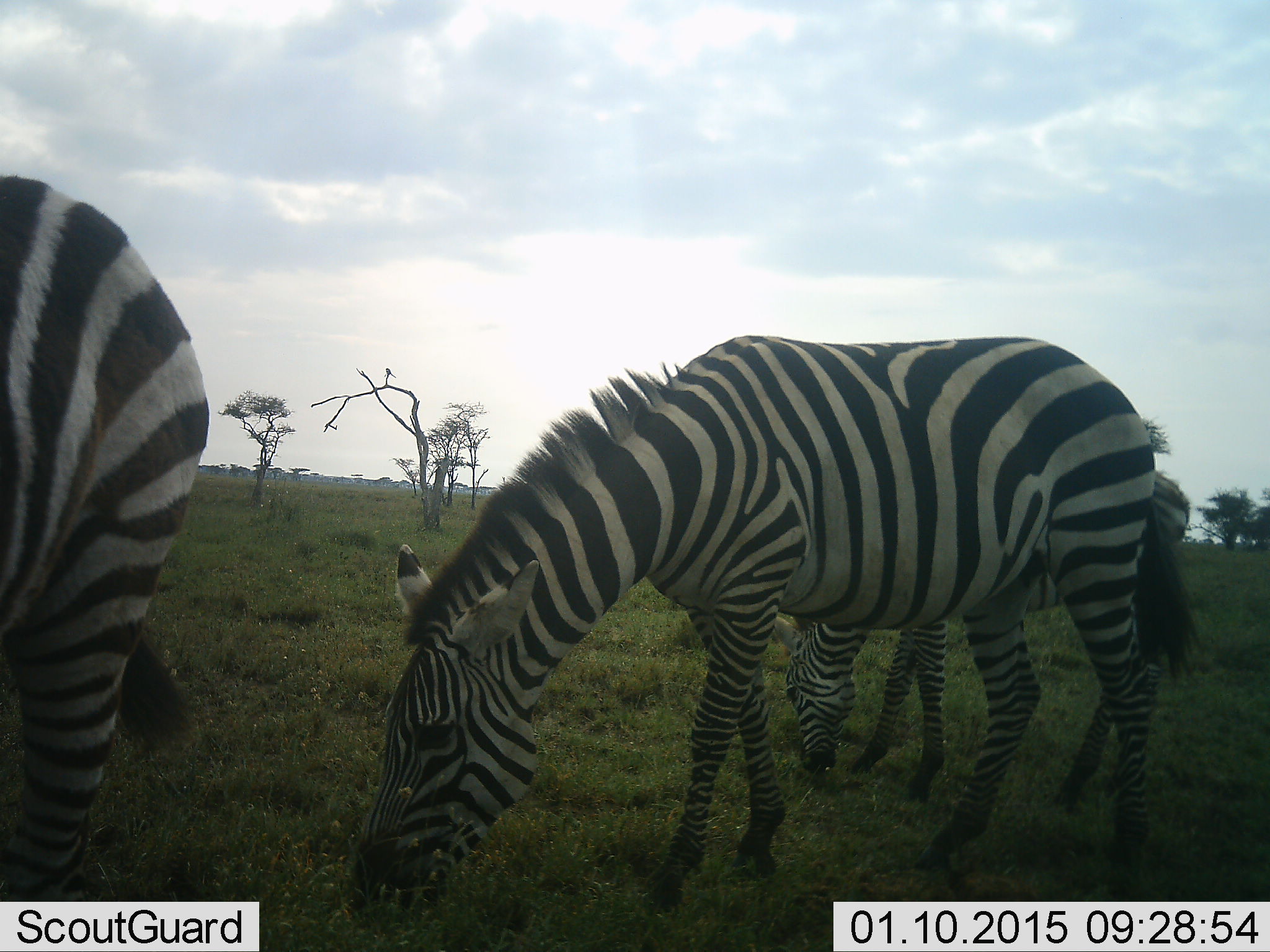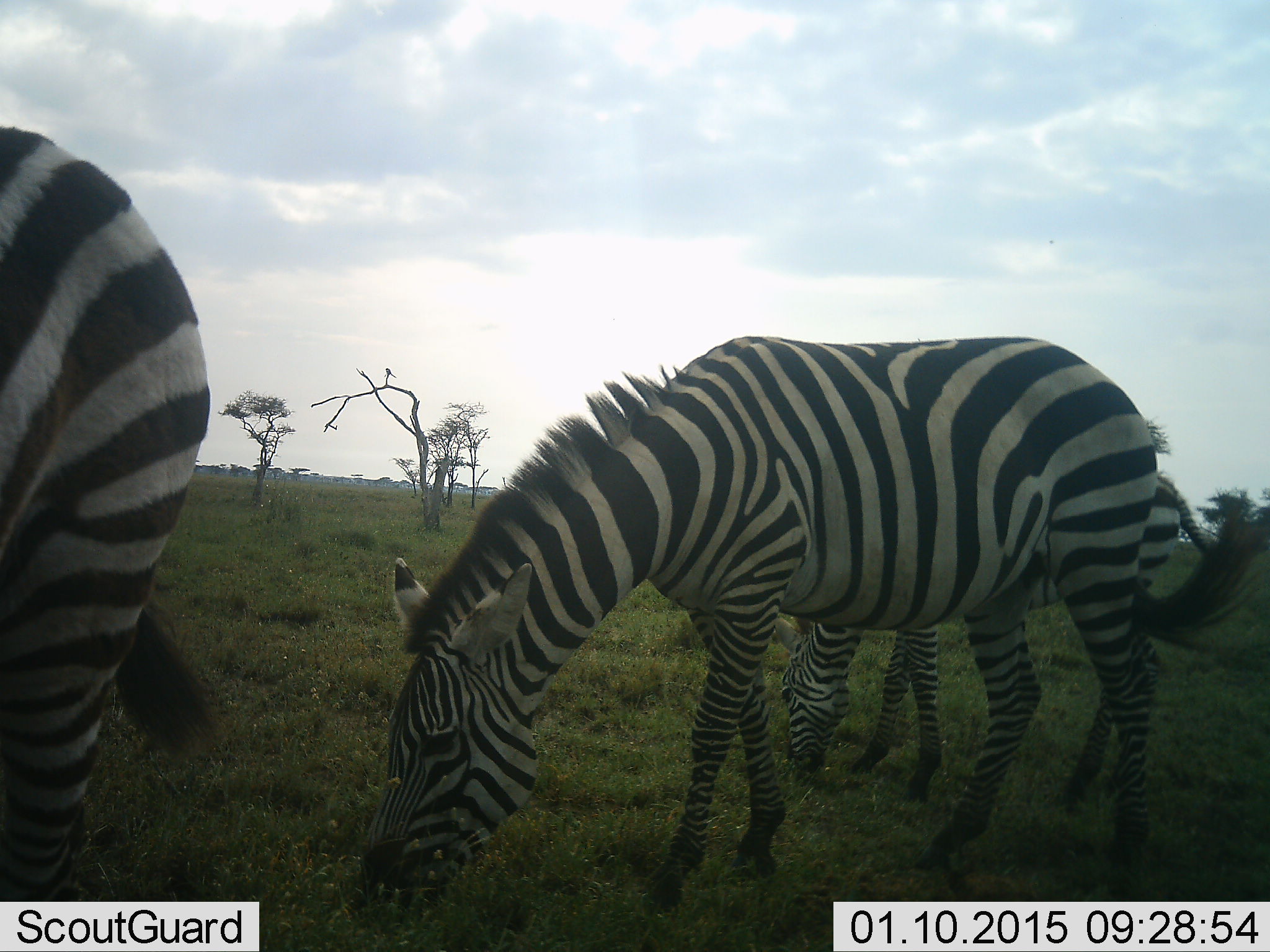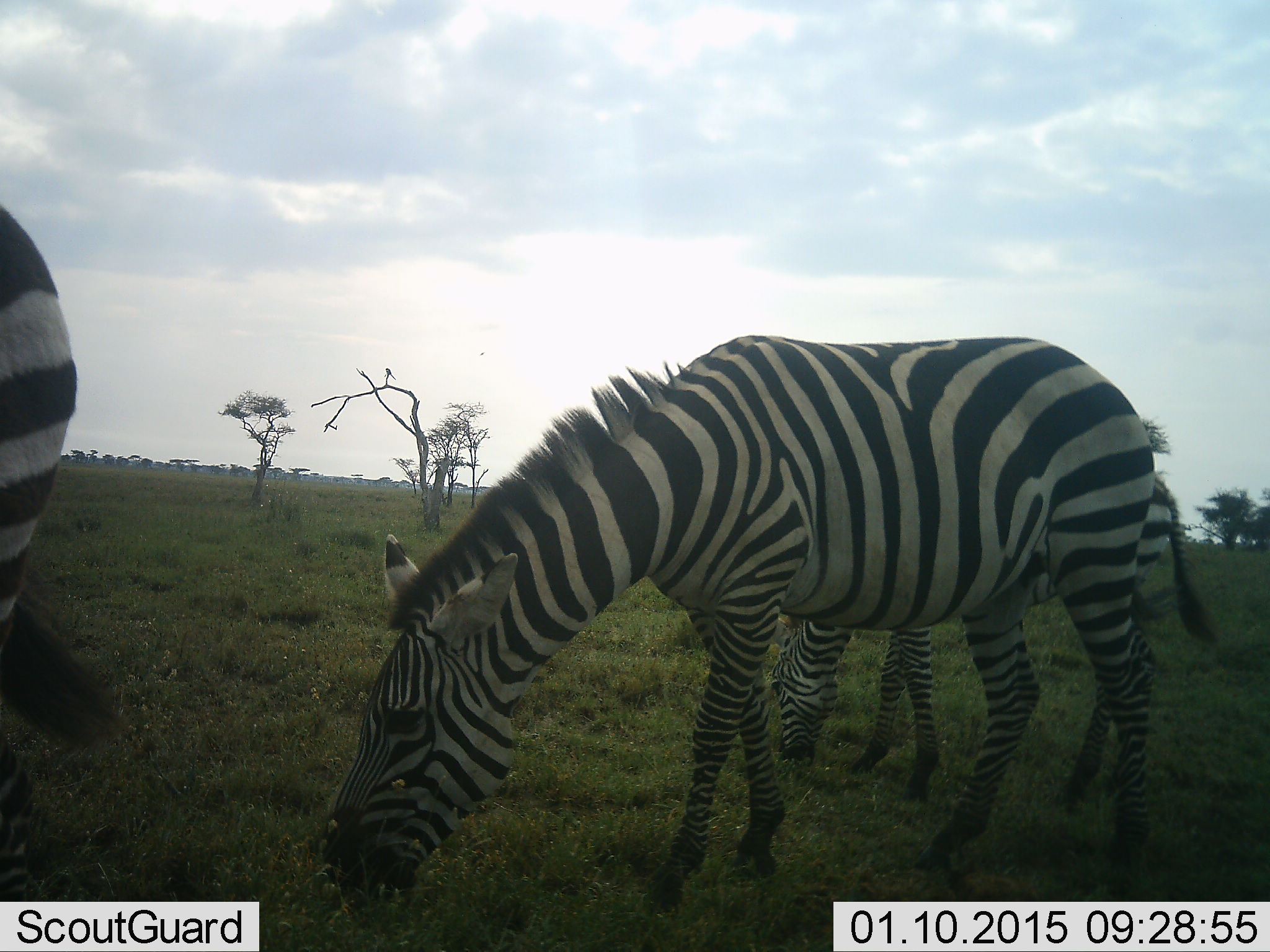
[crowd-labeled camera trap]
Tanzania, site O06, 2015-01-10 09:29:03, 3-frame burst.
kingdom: Animalia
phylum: Chordata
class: Mammalia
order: Perissodactyla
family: Equidae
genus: Equus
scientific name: Equus quagga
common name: plains zebra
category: zebra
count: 3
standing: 10%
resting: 0%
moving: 10%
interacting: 0%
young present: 0%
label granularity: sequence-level